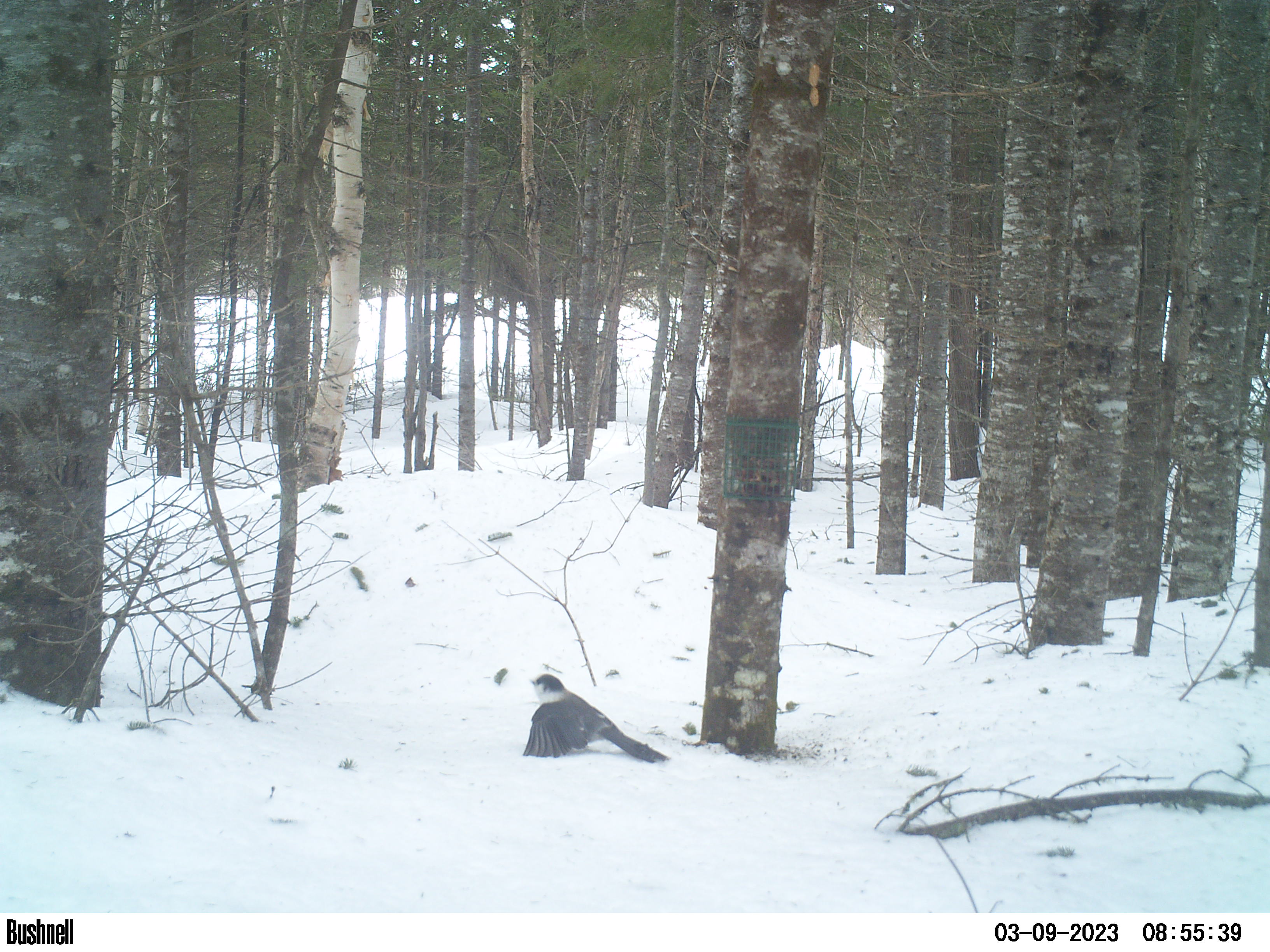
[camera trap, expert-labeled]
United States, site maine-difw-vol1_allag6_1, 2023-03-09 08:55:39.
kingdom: Animalia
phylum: Chordata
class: Aves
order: Passeriformes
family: Corvidae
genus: Perisoreus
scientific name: Perisoreus canadensis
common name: canada jay